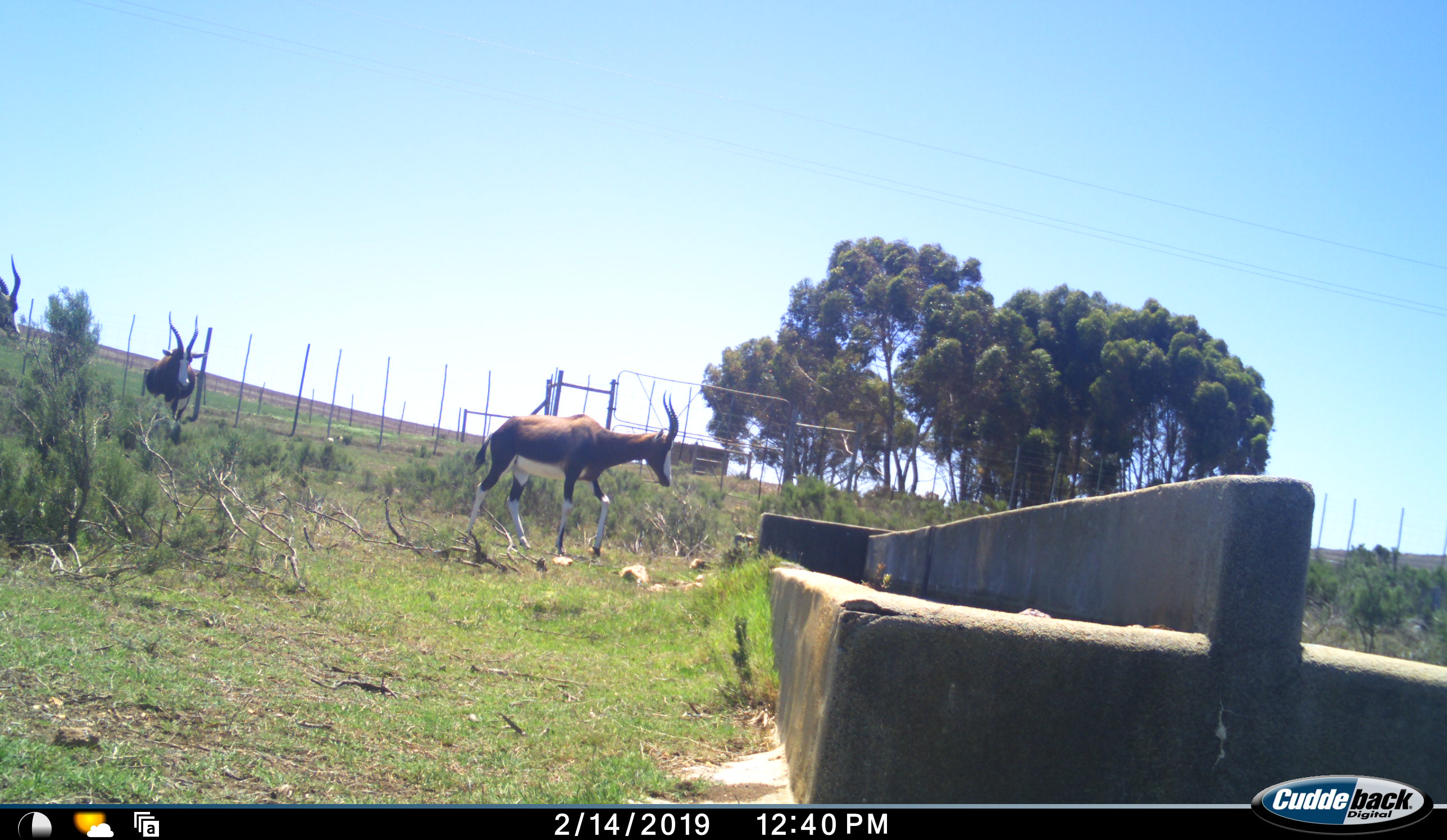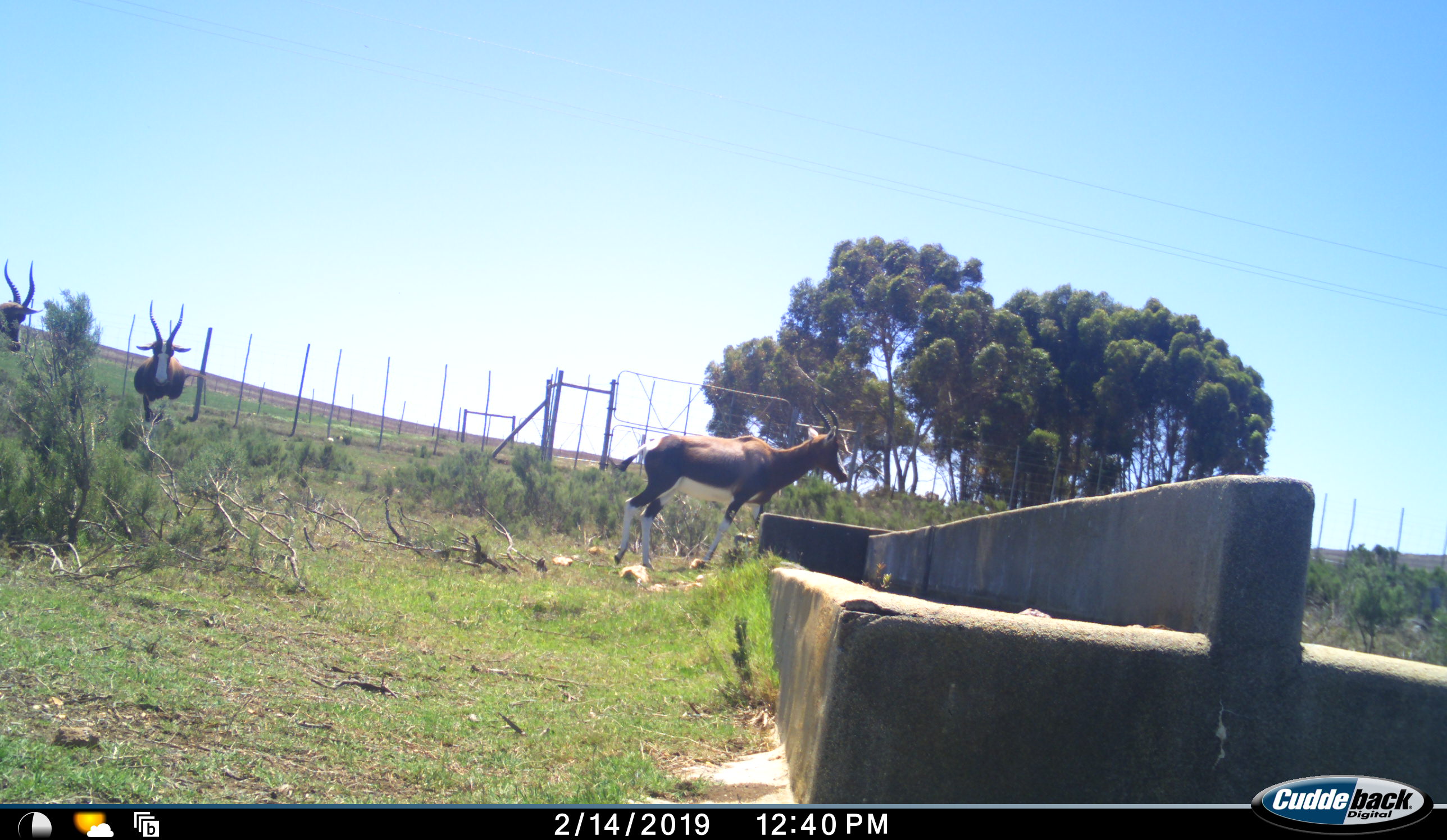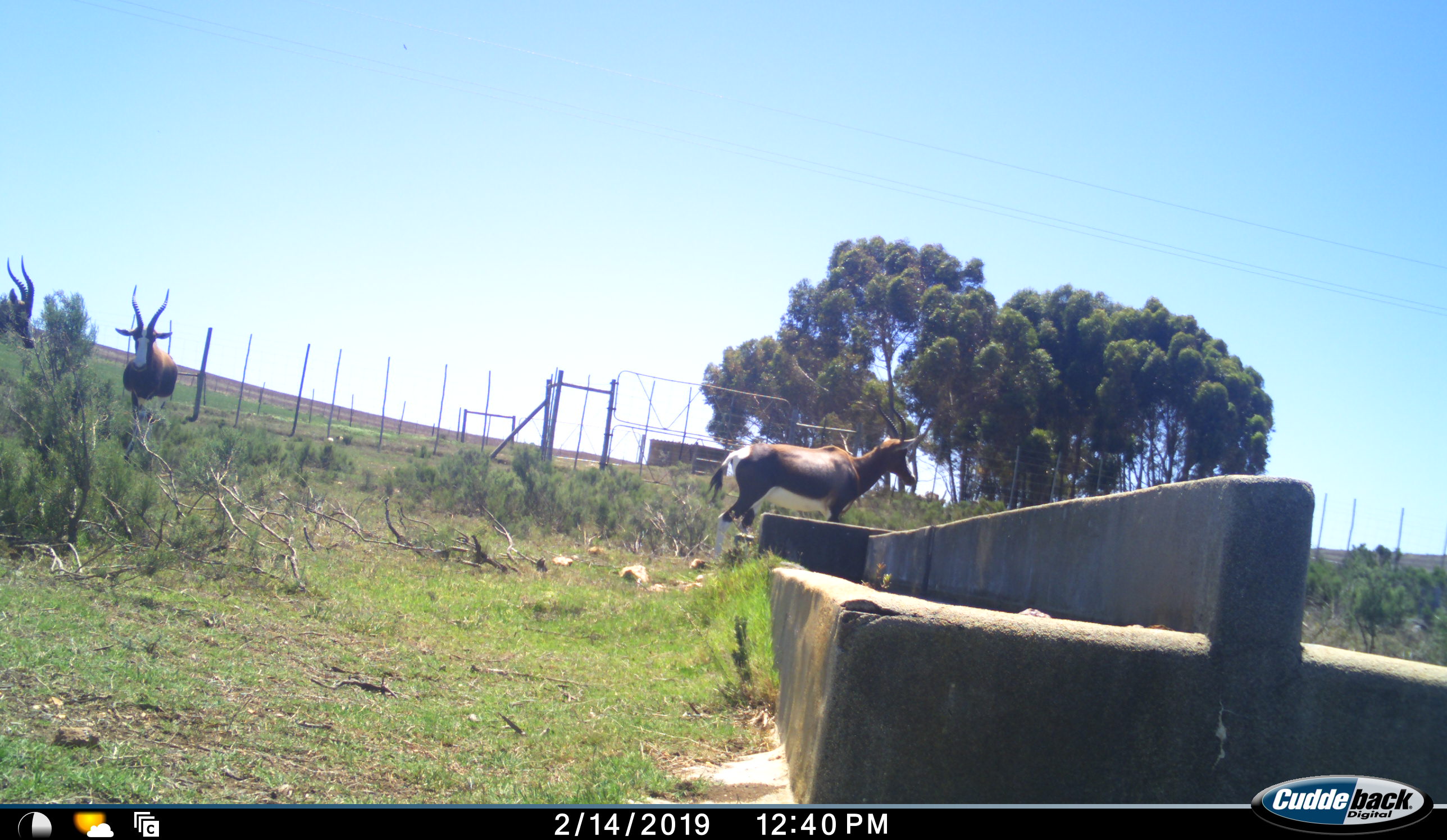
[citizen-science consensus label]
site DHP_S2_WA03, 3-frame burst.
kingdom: Animalia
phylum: Chordata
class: Mammalia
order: Artiodactyla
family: Bovidae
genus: Damaliscus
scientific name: Damaliscus pygargus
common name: bontebok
Bontebok (Damaliscus pygargus), count 3. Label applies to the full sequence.